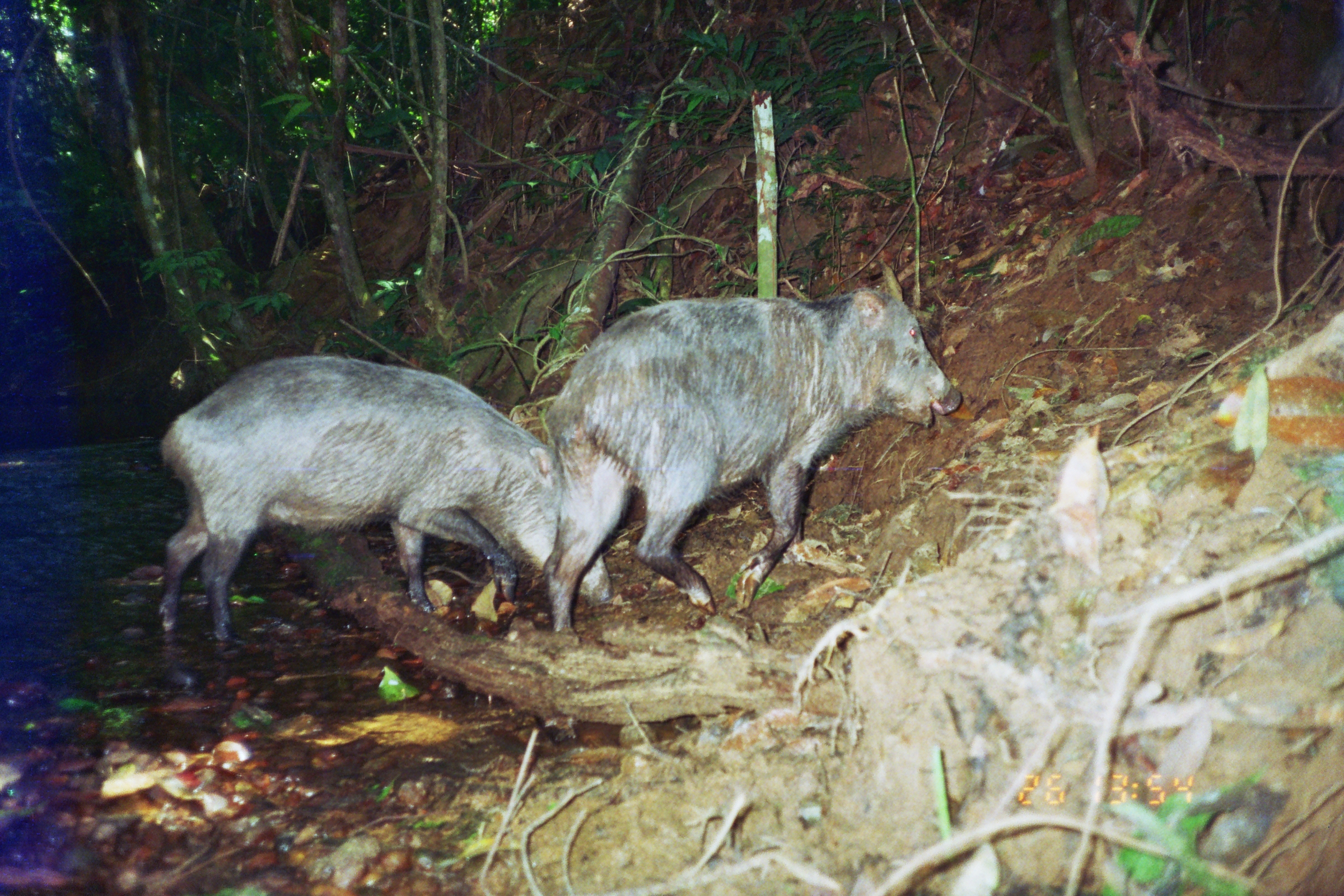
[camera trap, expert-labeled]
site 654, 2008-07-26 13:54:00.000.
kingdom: Animalia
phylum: Chordata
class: Mammalia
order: Artiodactyla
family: Tayassuidae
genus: Tayassu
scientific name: Tayassu pecari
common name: white-lipped peccary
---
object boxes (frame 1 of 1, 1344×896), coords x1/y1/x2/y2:
tayassu pecari: 541/259/964/648; 158/354/612/647